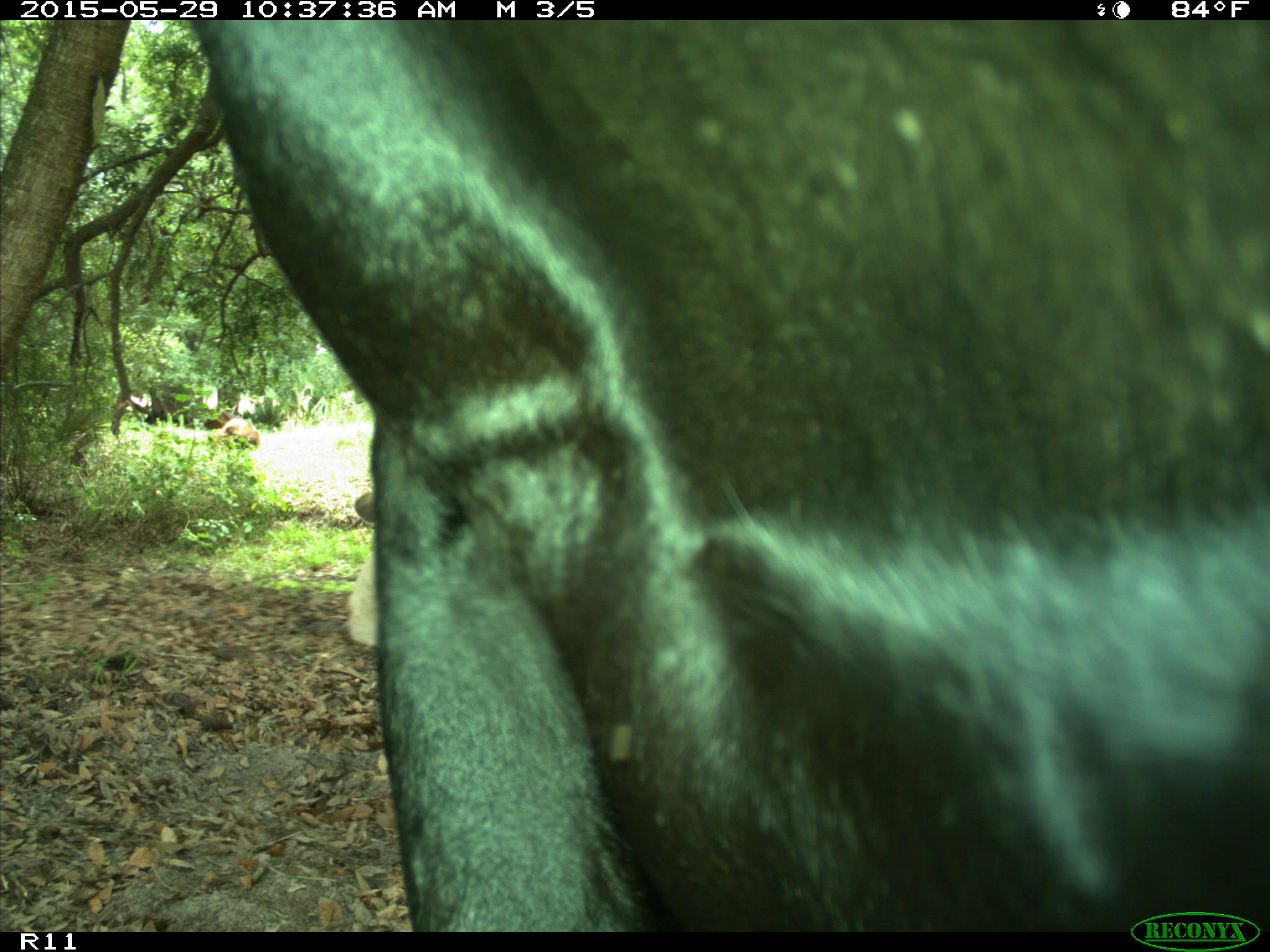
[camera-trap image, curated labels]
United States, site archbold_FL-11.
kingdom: Animalia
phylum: Chordata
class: Mammalia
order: Artiodactyla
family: Bovidae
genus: Bos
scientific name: Bos taurus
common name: domestic cow